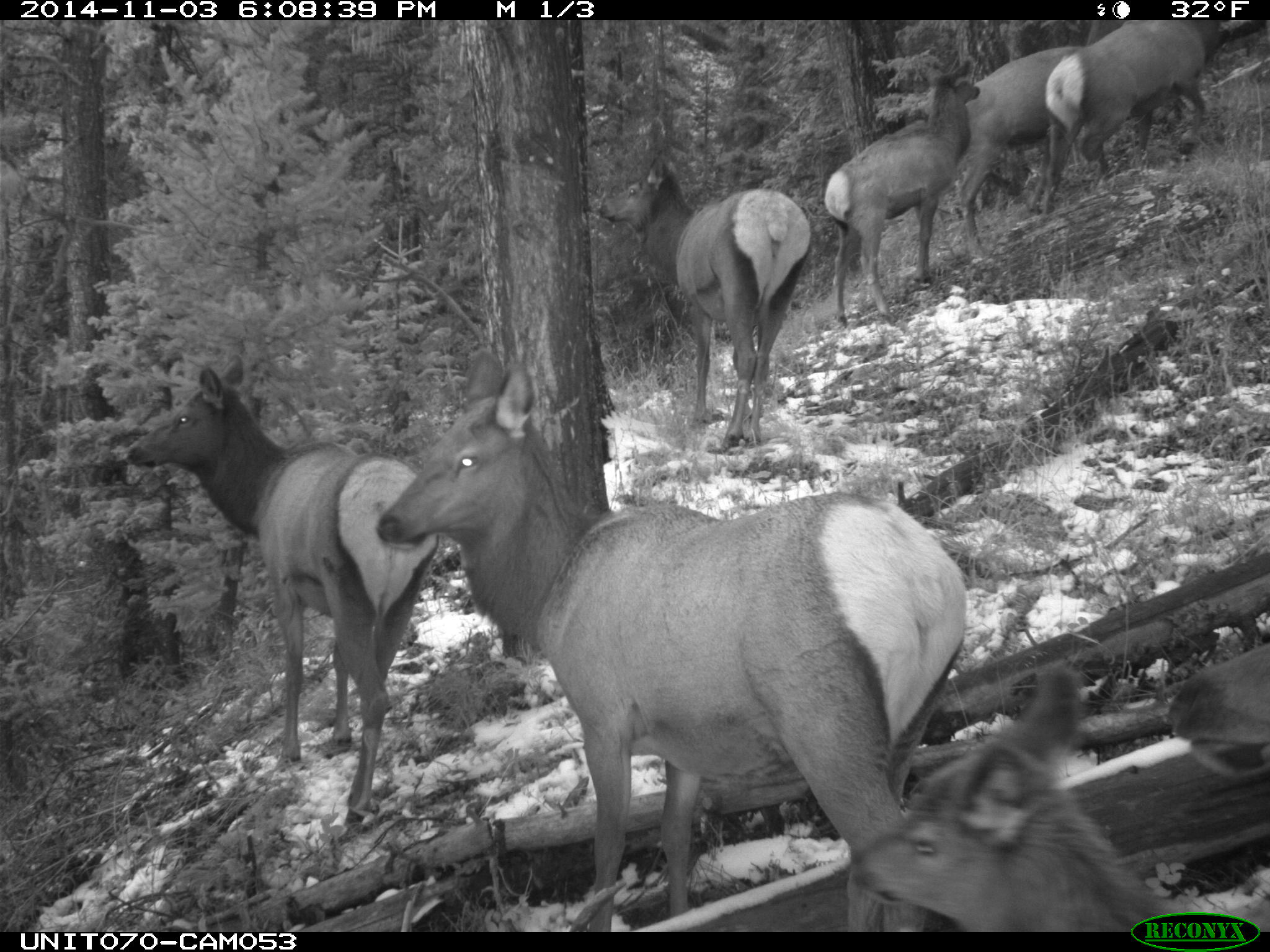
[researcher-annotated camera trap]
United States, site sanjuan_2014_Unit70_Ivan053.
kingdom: Animalia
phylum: Chordata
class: Mammalia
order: Artiodactyla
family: Cervidae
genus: Cervus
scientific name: Cervus elaphus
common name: red deer